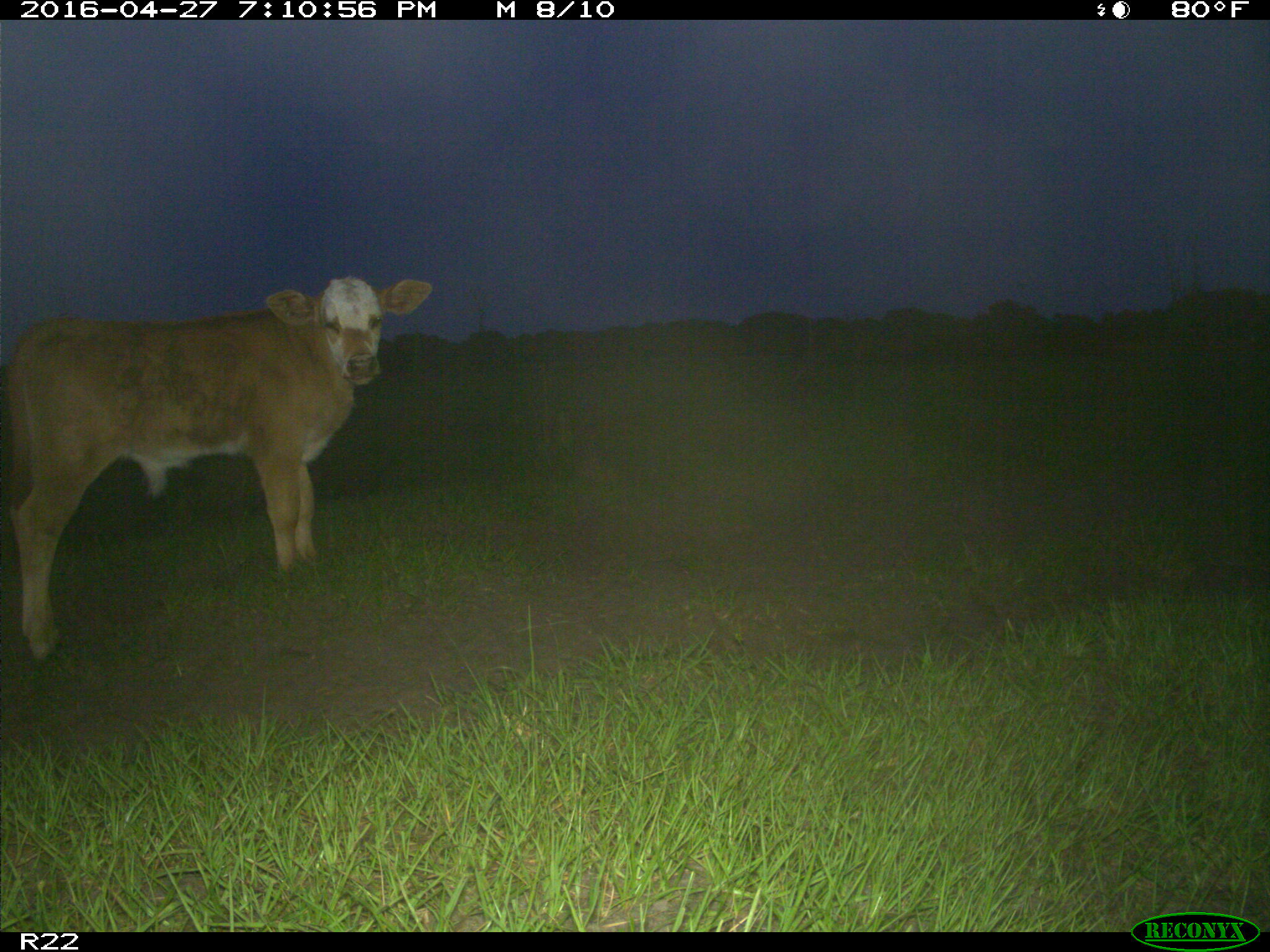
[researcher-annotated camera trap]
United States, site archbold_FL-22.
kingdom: Animalia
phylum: Chordata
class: Mammalia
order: Artiodactyla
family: Bovidae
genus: Bos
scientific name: Bos taurus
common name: domestic cow